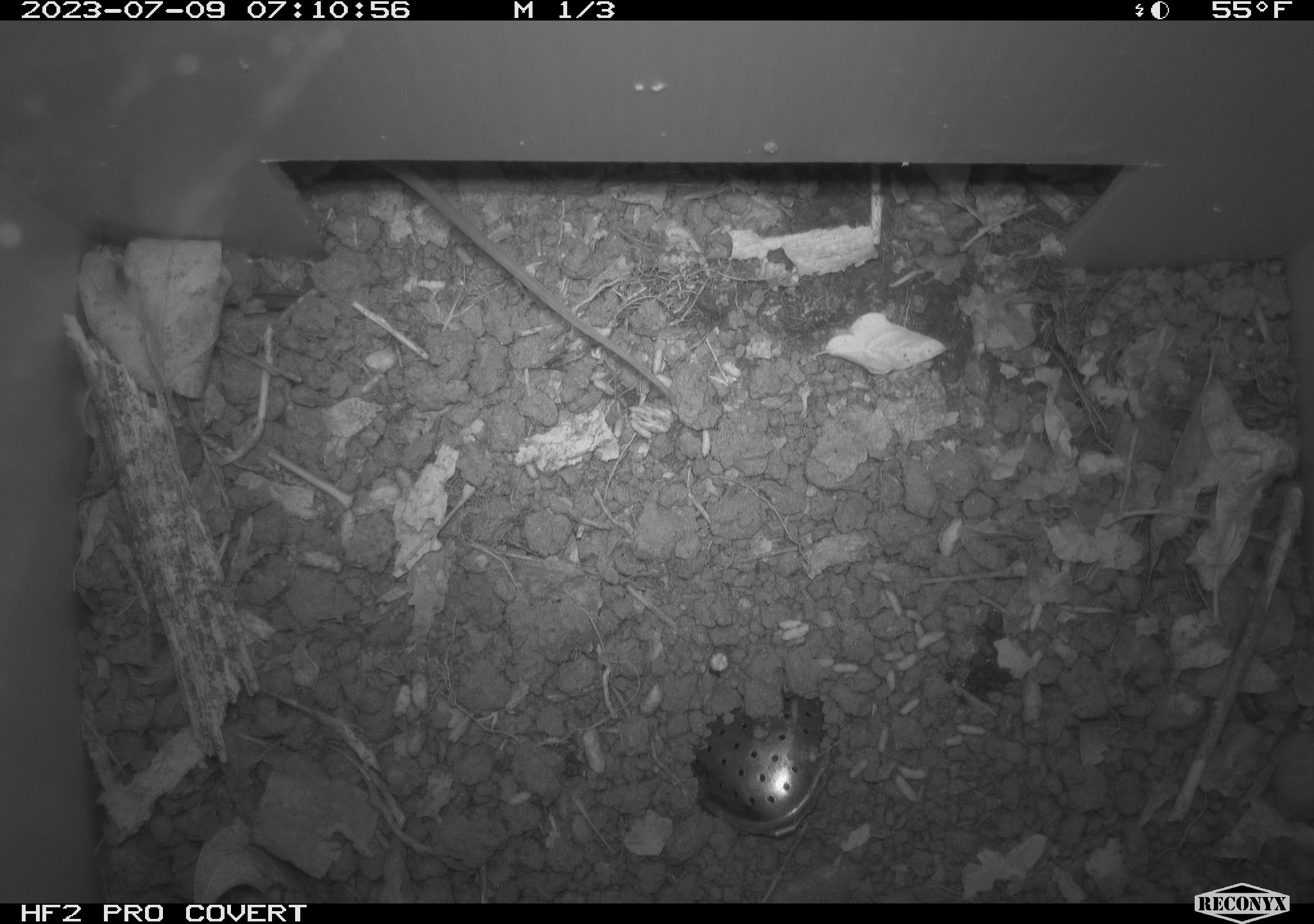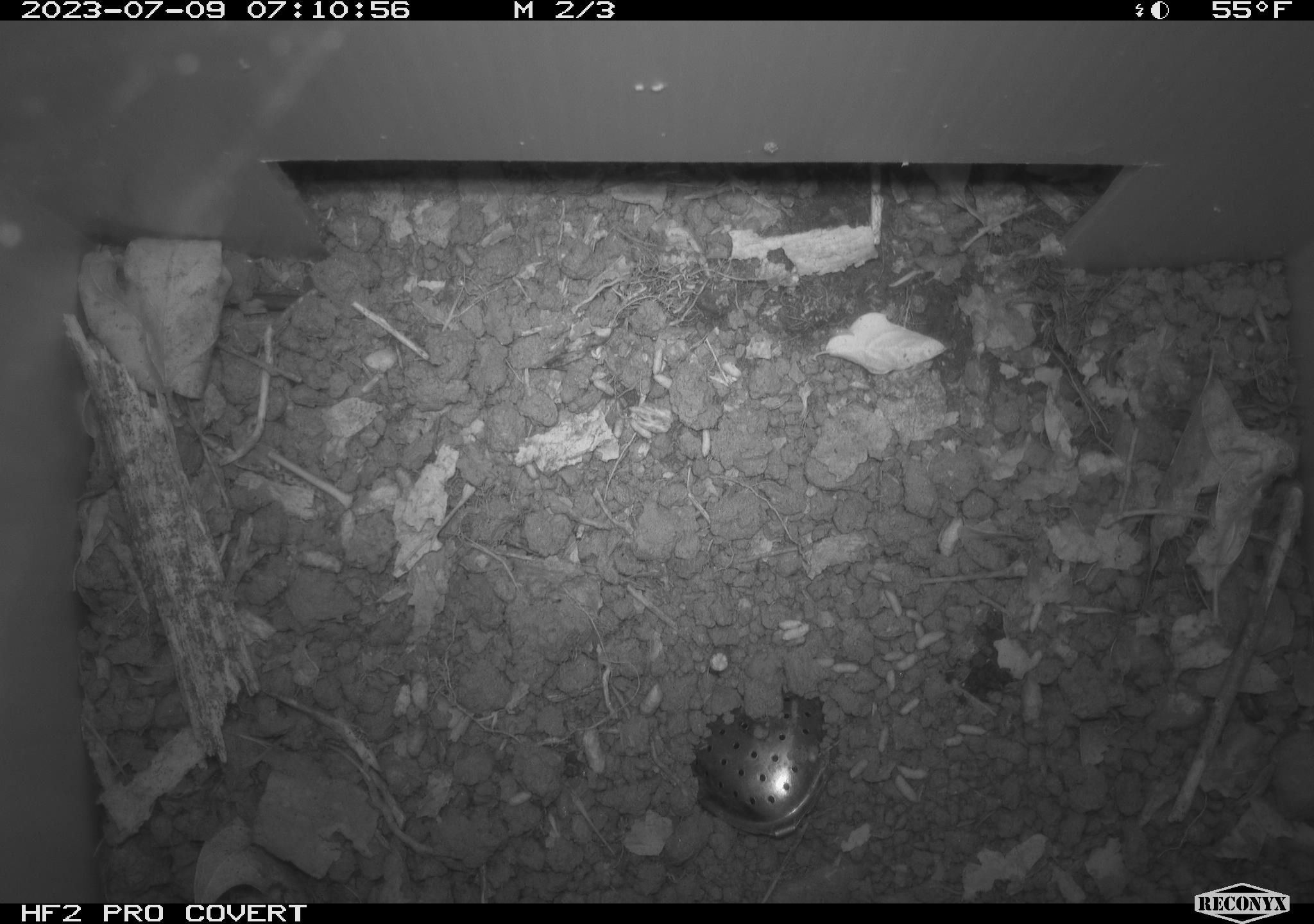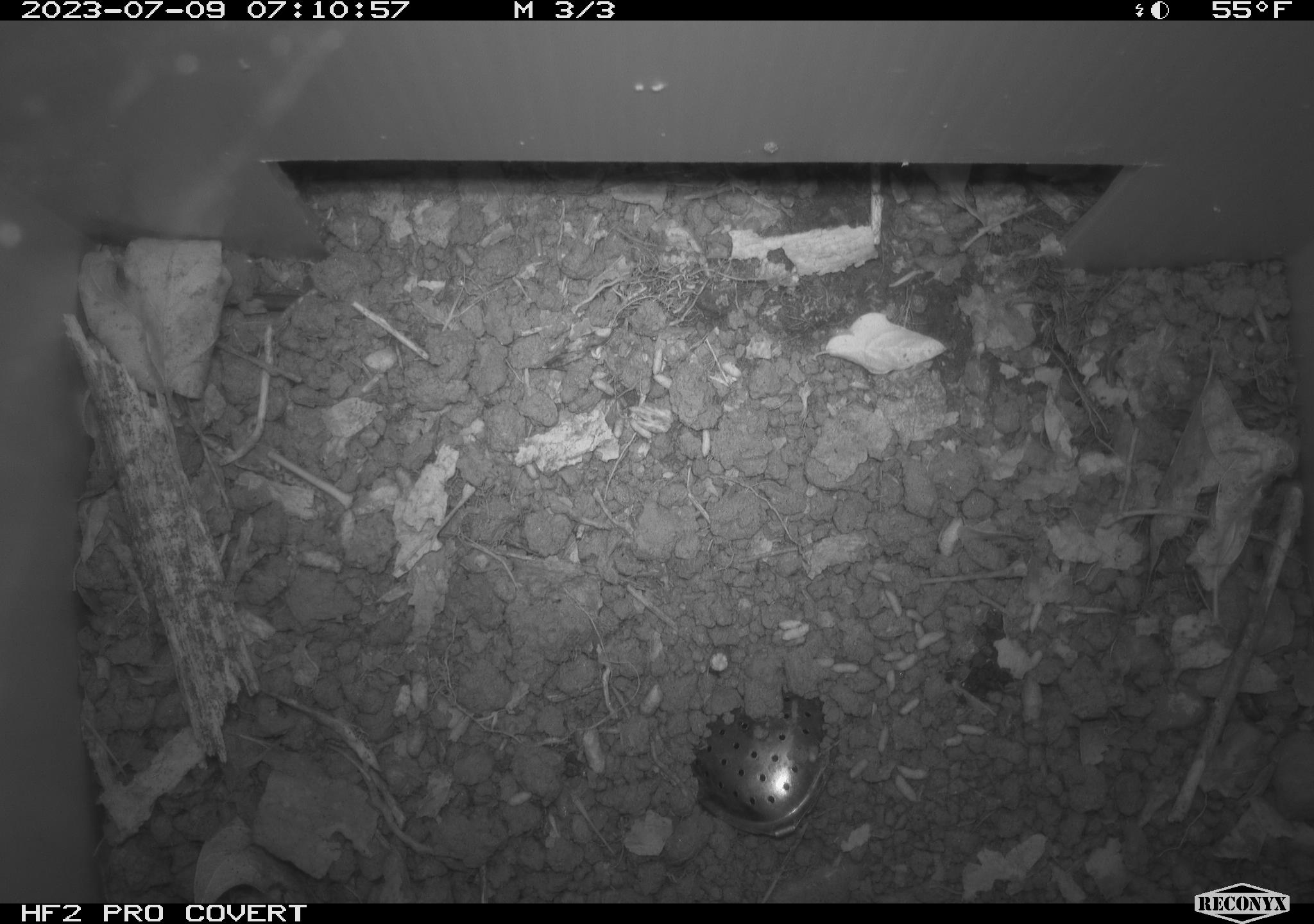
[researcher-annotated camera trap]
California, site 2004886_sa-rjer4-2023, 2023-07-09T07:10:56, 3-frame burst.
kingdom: Animalia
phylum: Chordata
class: Mammalia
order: Rodentia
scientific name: Rodentia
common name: mouse species